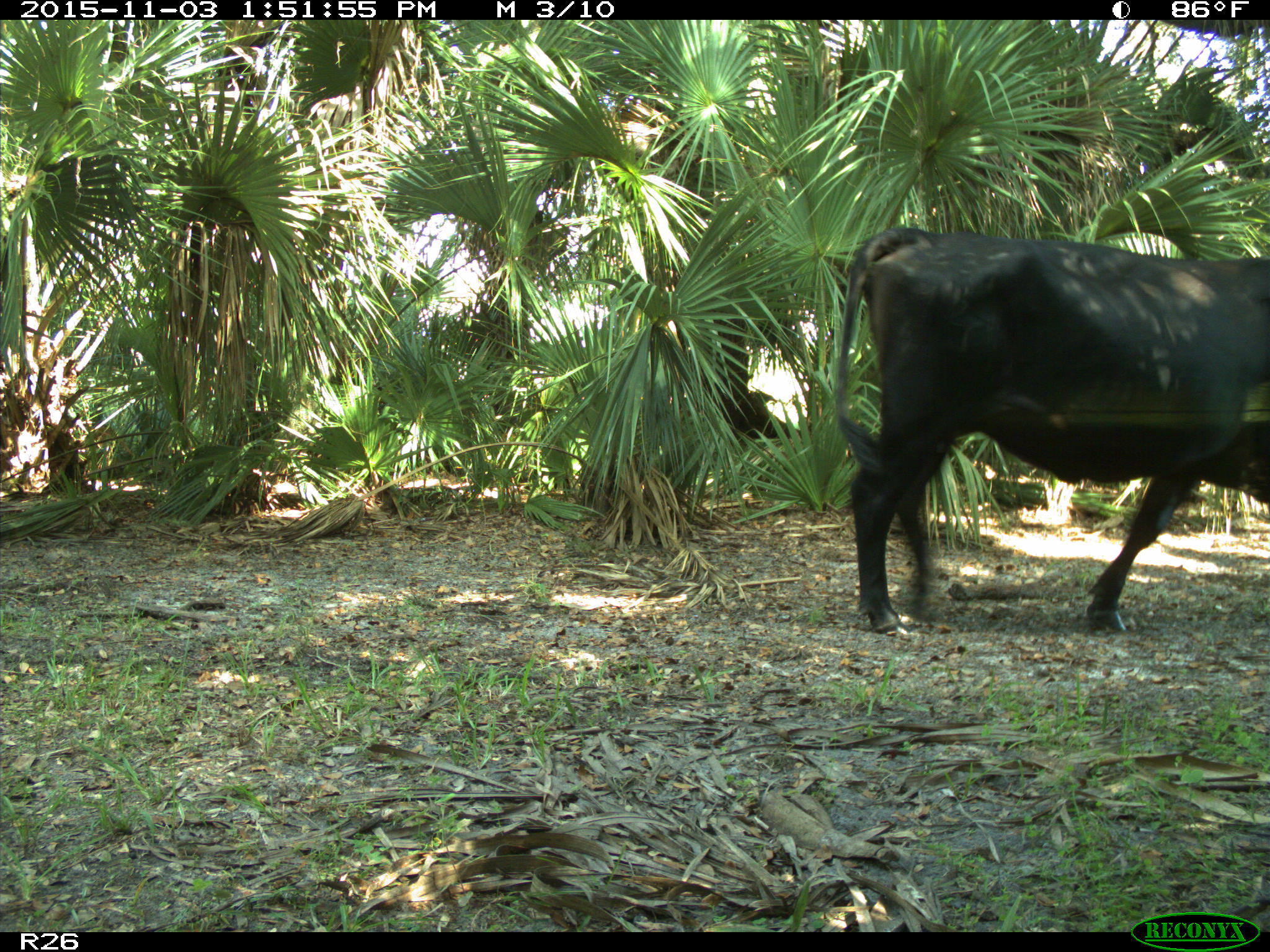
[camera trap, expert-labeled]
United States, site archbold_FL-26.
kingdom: Animalia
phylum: Chordata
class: Mammalia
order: Artiodactyla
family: Bovidae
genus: Bos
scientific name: Bos taurus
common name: domestic cow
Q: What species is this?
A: Bos taurus (domestic cow).